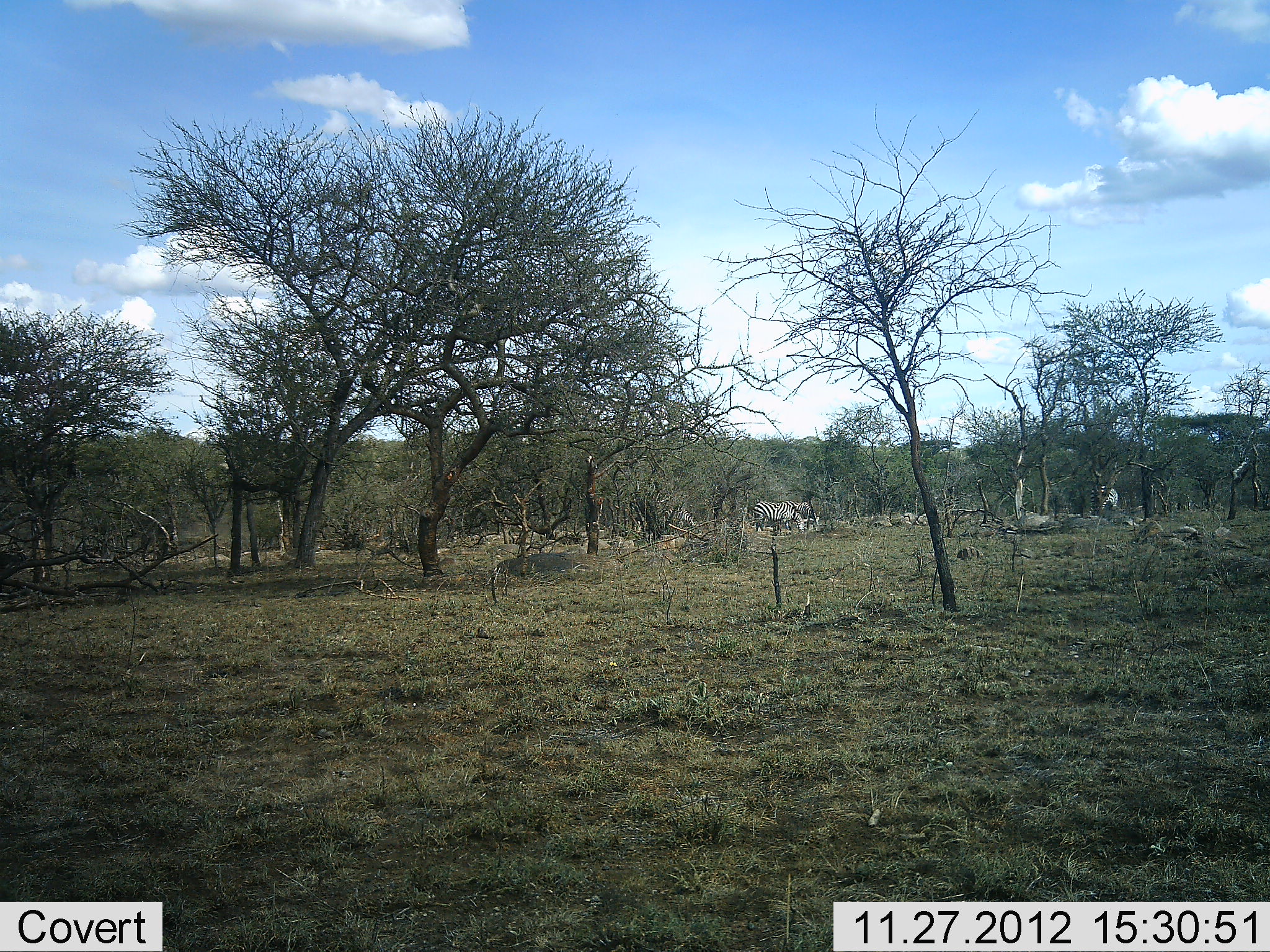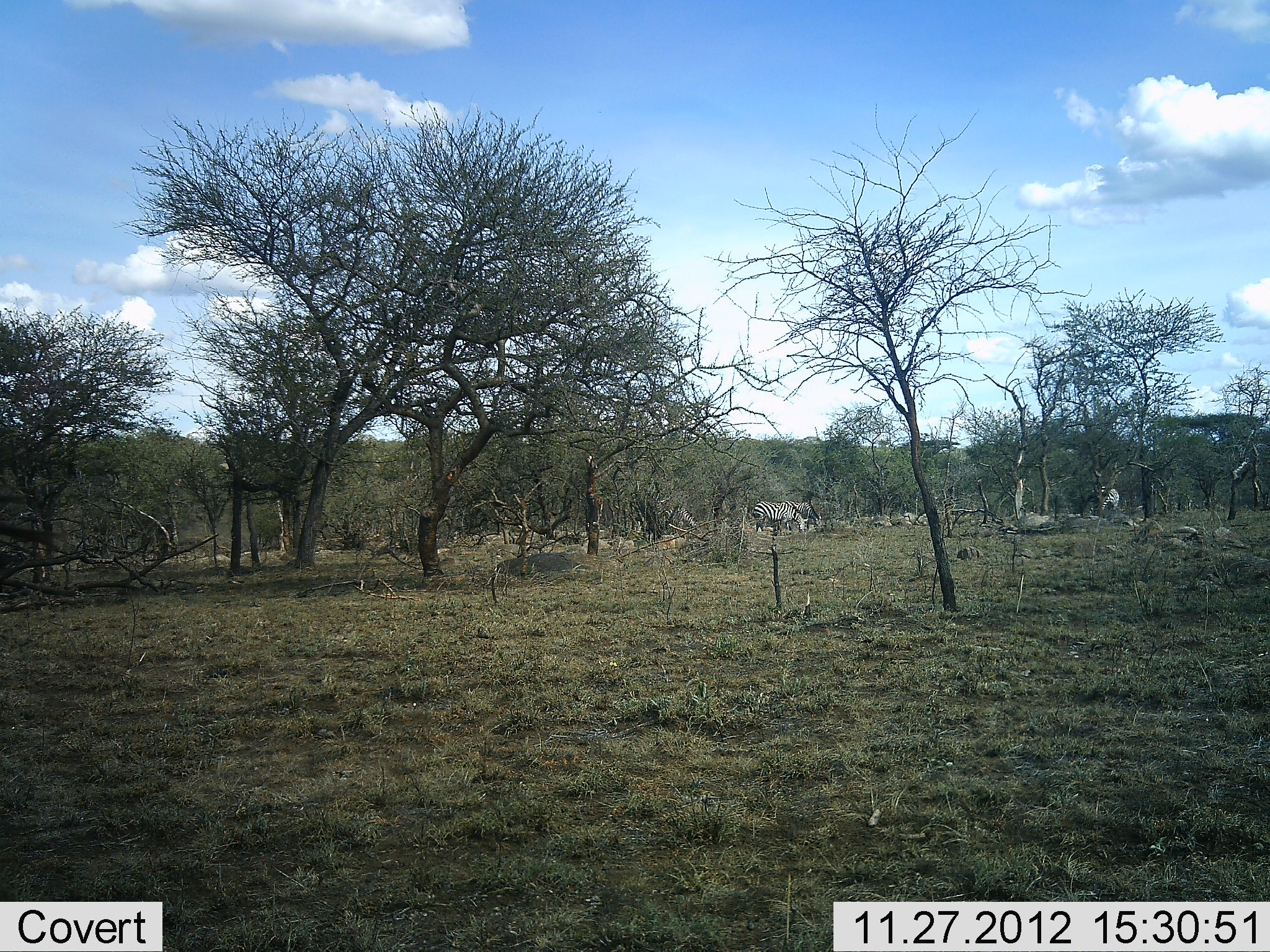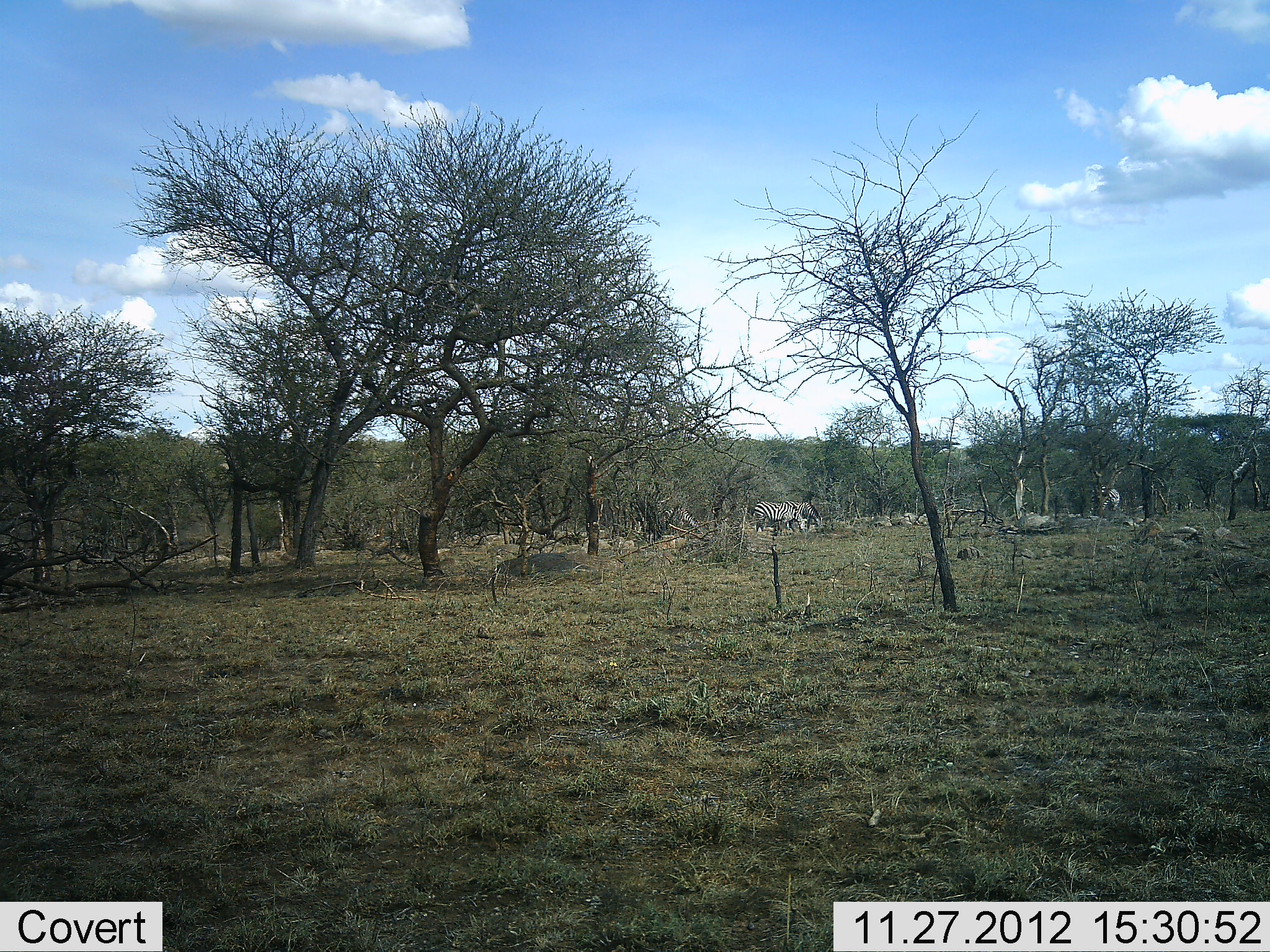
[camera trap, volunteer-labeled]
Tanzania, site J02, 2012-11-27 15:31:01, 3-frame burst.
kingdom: Animalia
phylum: Chordata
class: Mammalia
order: Perissodactyla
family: Equidae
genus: Equus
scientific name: Equus quagga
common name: plains zebra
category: zebra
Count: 3.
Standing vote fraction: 53%.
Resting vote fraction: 3%.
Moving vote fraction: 12%.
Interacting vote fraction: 0%.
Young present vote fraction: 3%.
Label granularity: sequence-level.